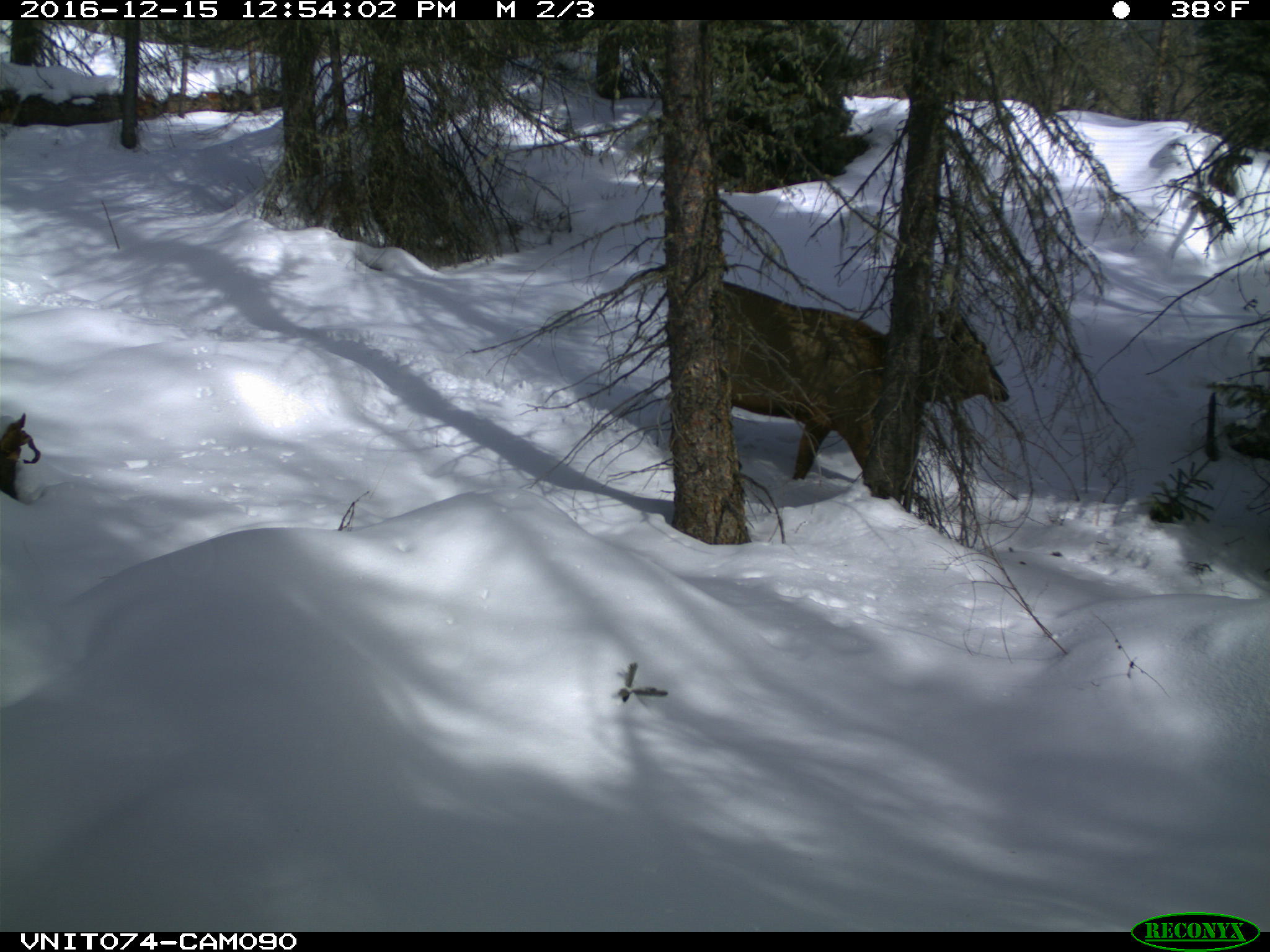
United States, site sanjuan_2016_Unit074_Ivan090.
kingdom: Animalia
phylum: Chordata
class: Mammalia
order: Artiodactyla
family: Cervidae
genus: Cervus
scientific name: Cervus elaphus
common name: red deer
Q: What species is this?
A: Cervus elaphus (red deer).